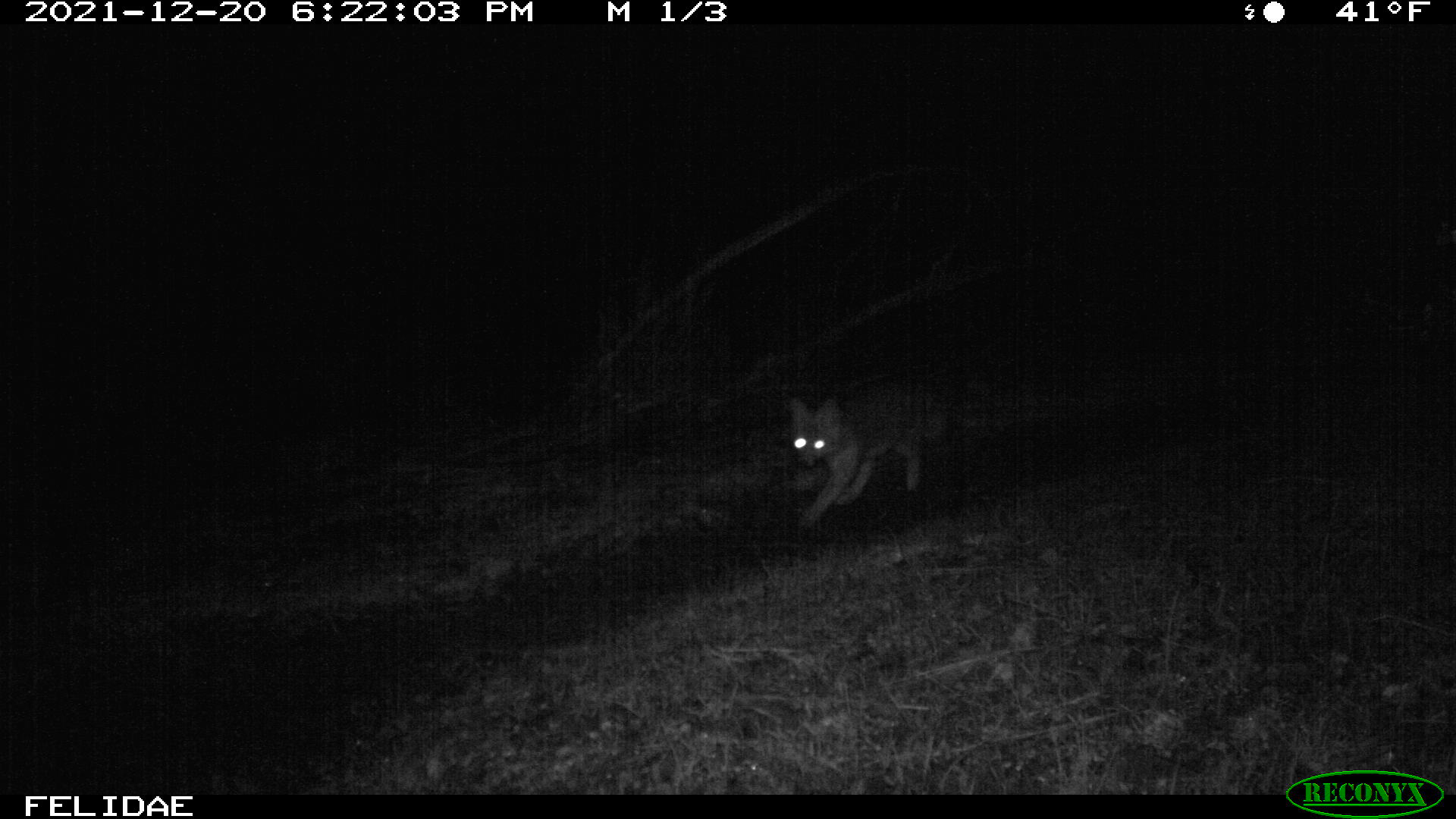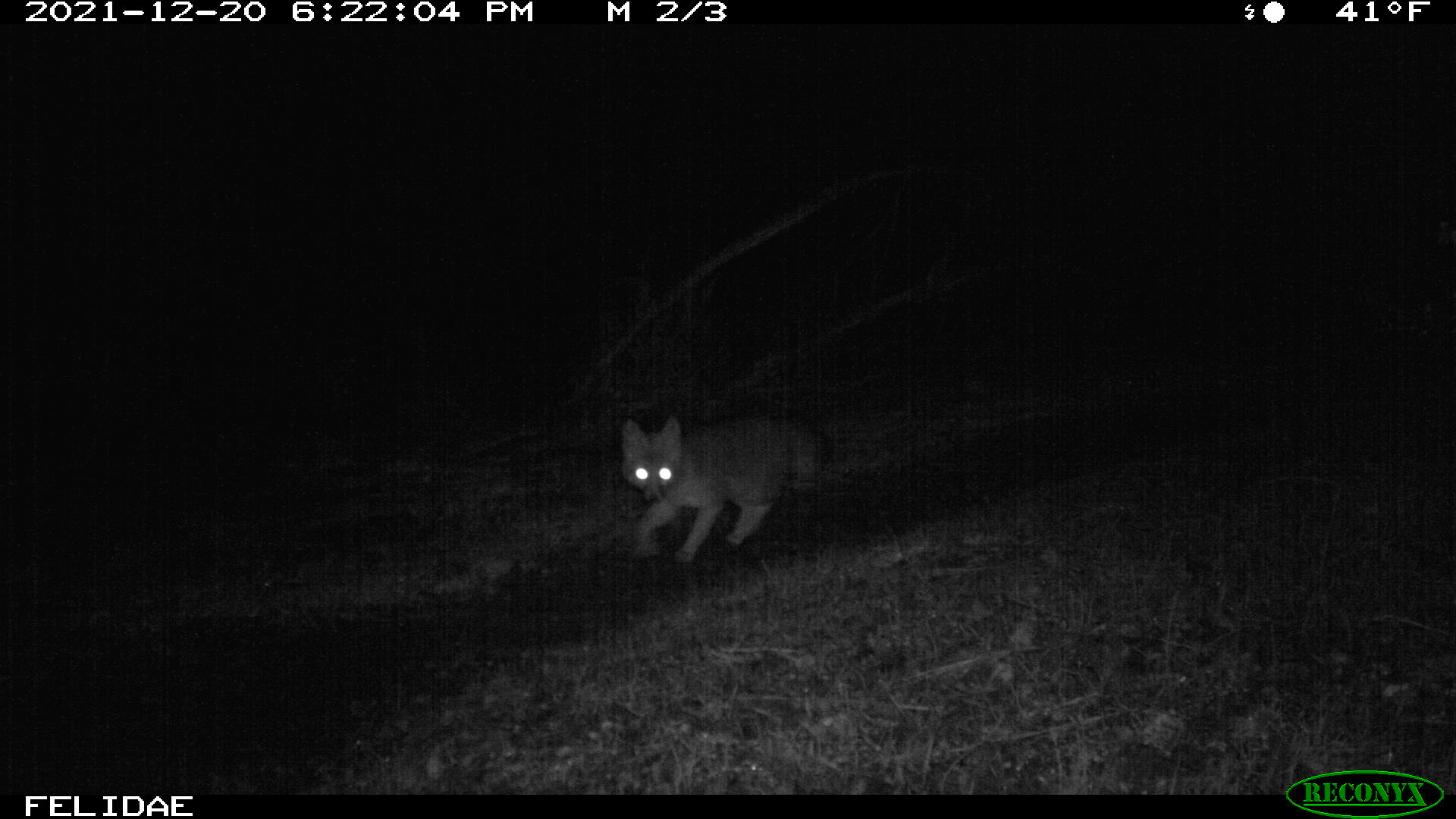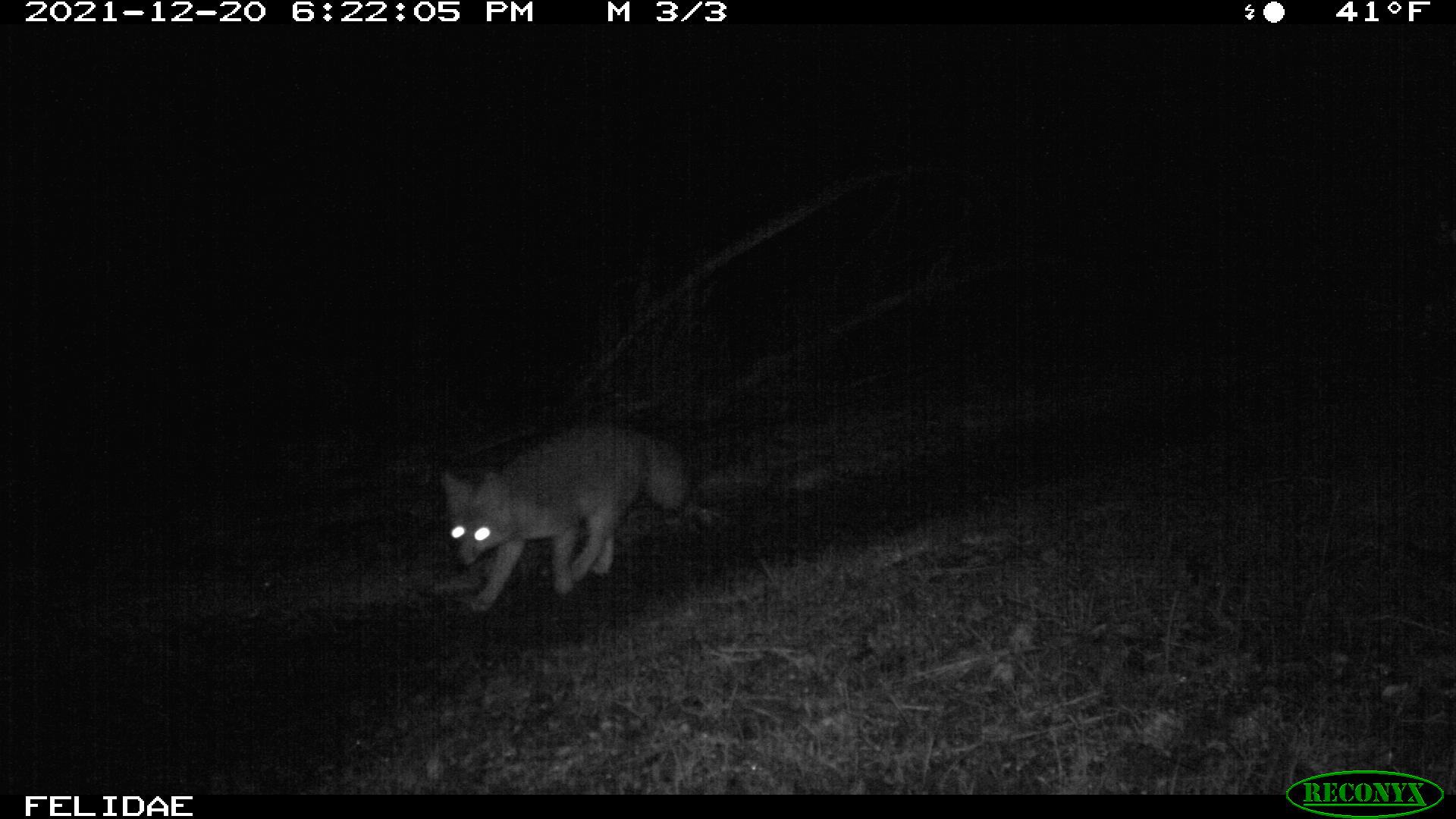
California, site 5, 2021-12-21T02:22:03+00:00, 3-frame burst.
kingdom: Animalia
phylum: Chordata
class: Mammalia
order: Carnivora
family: Canidae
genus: Urocyon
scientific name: Urocyon cinereoargenteus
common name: gray fox